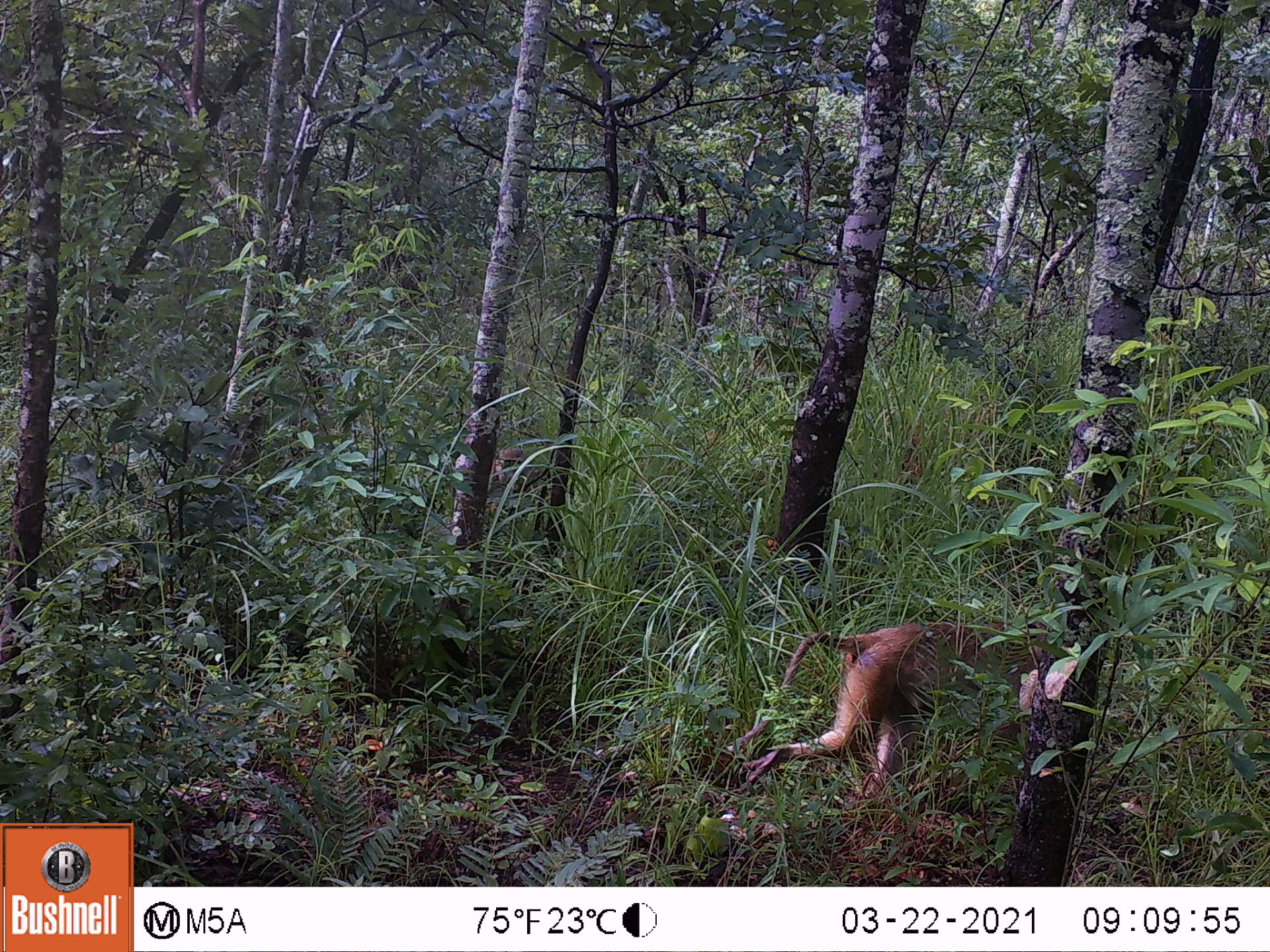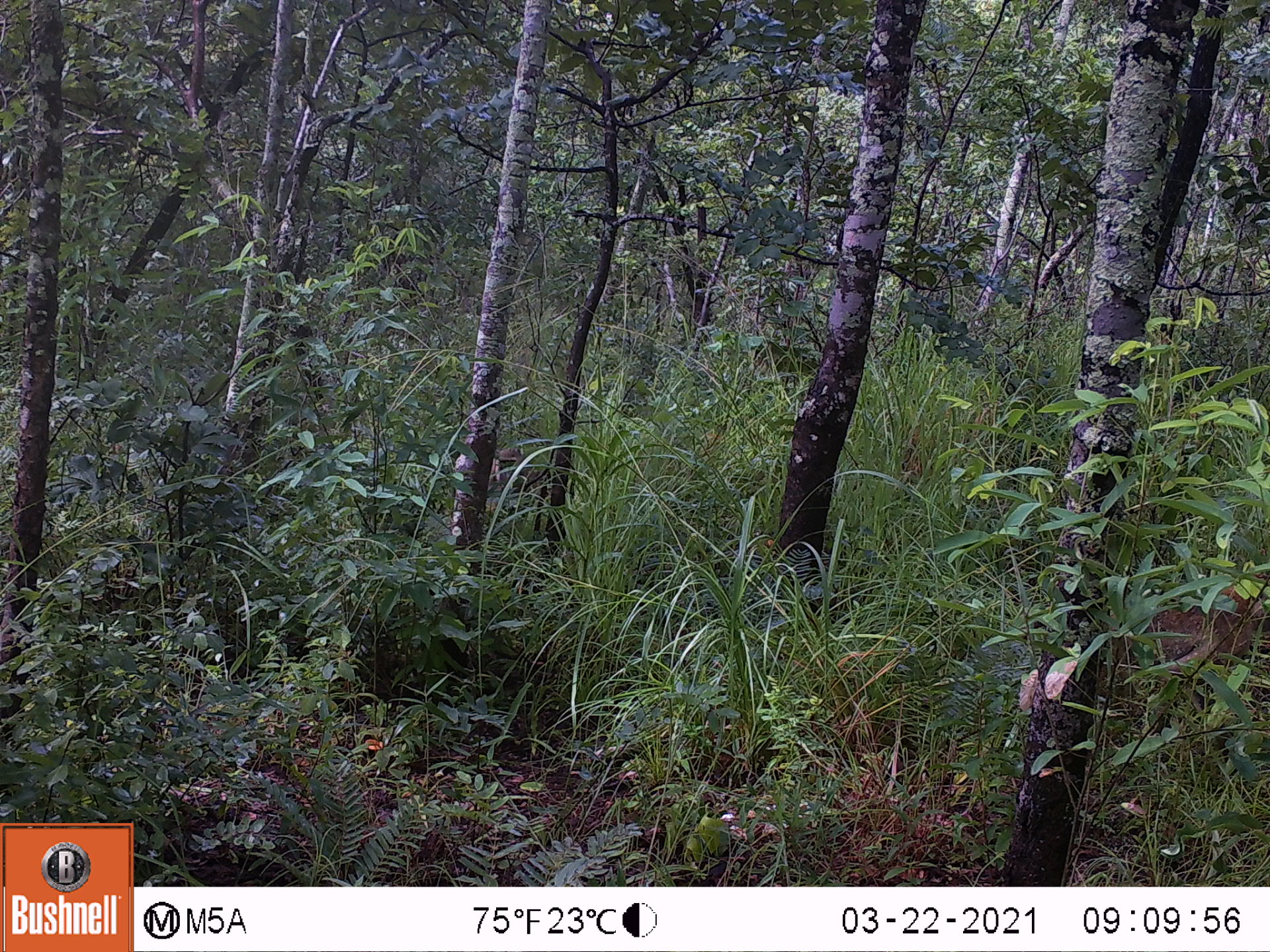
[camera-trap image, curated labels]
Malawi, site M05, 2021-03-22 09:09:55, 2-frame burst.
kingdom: Animalia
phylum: Chordata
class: Mammalia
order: Primates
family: Cercopithecidae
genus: Papio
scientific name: Papio cynocephalus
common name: yellow baboon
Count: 1.